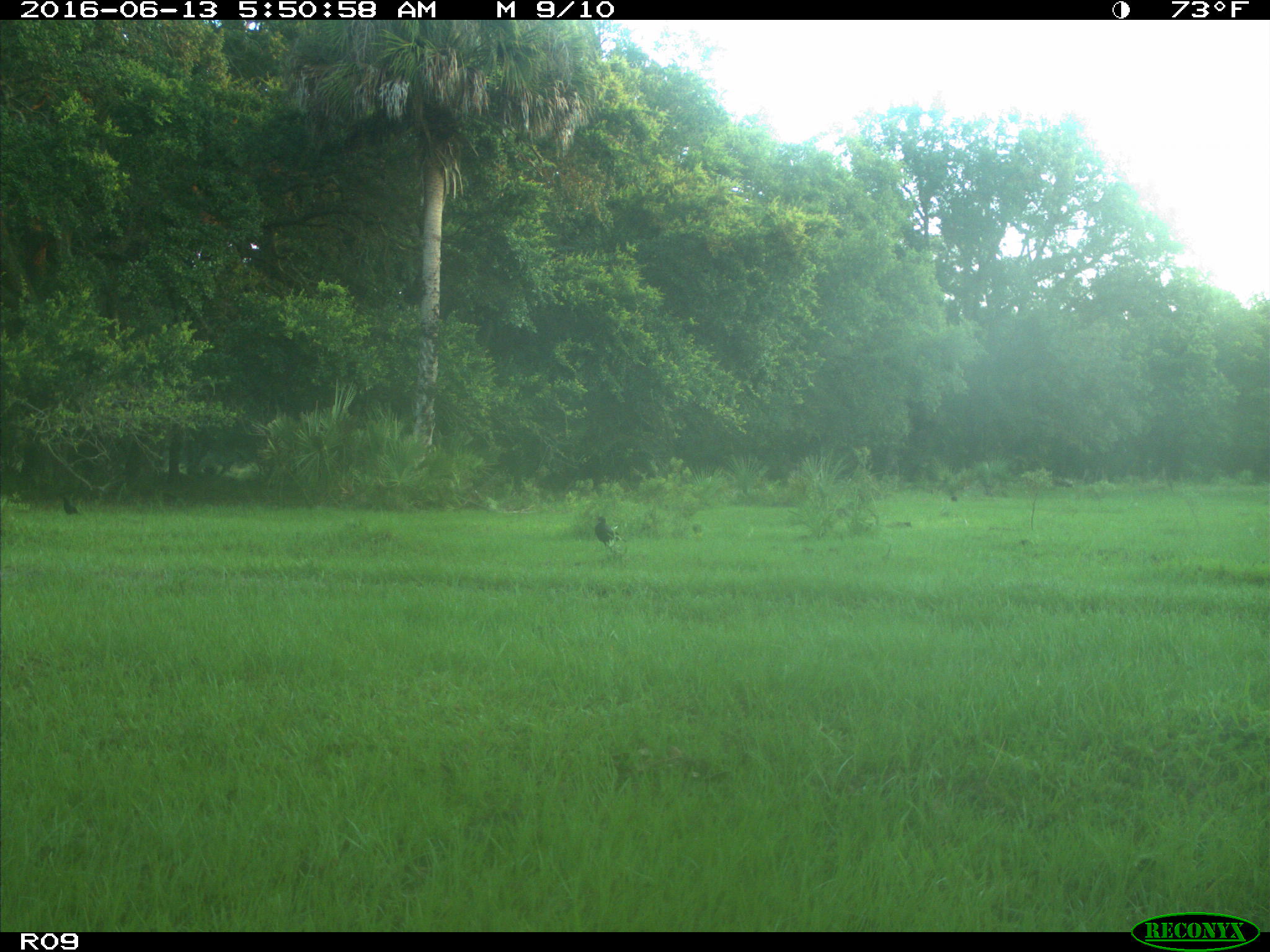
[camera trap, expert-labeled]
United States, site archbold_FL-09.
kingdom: Animalia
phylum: Chordata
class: Aves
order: Passeriformes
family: Corvidae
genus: Corvus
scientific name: Corvus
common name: crows and ravens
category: unidentified corvus